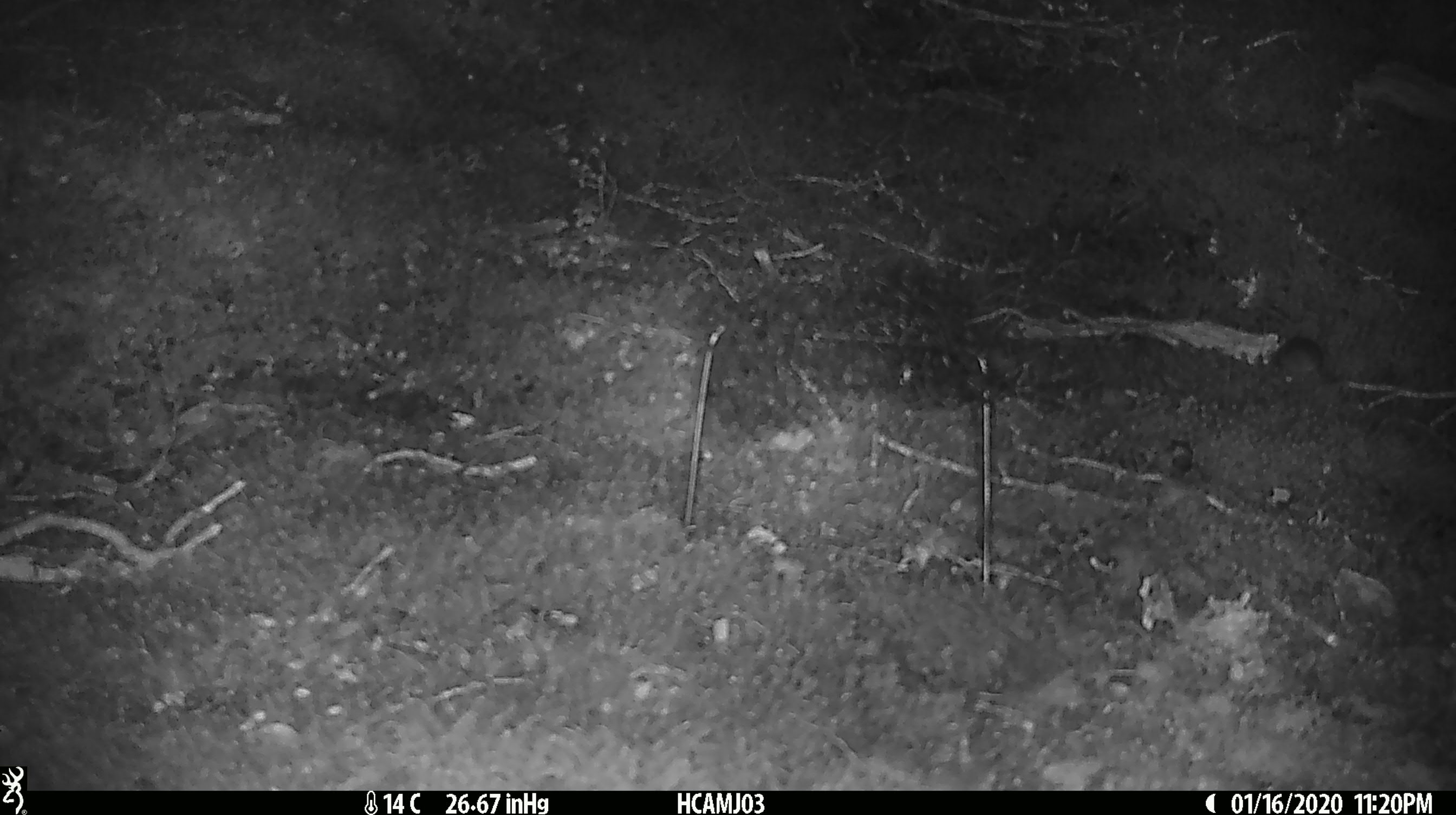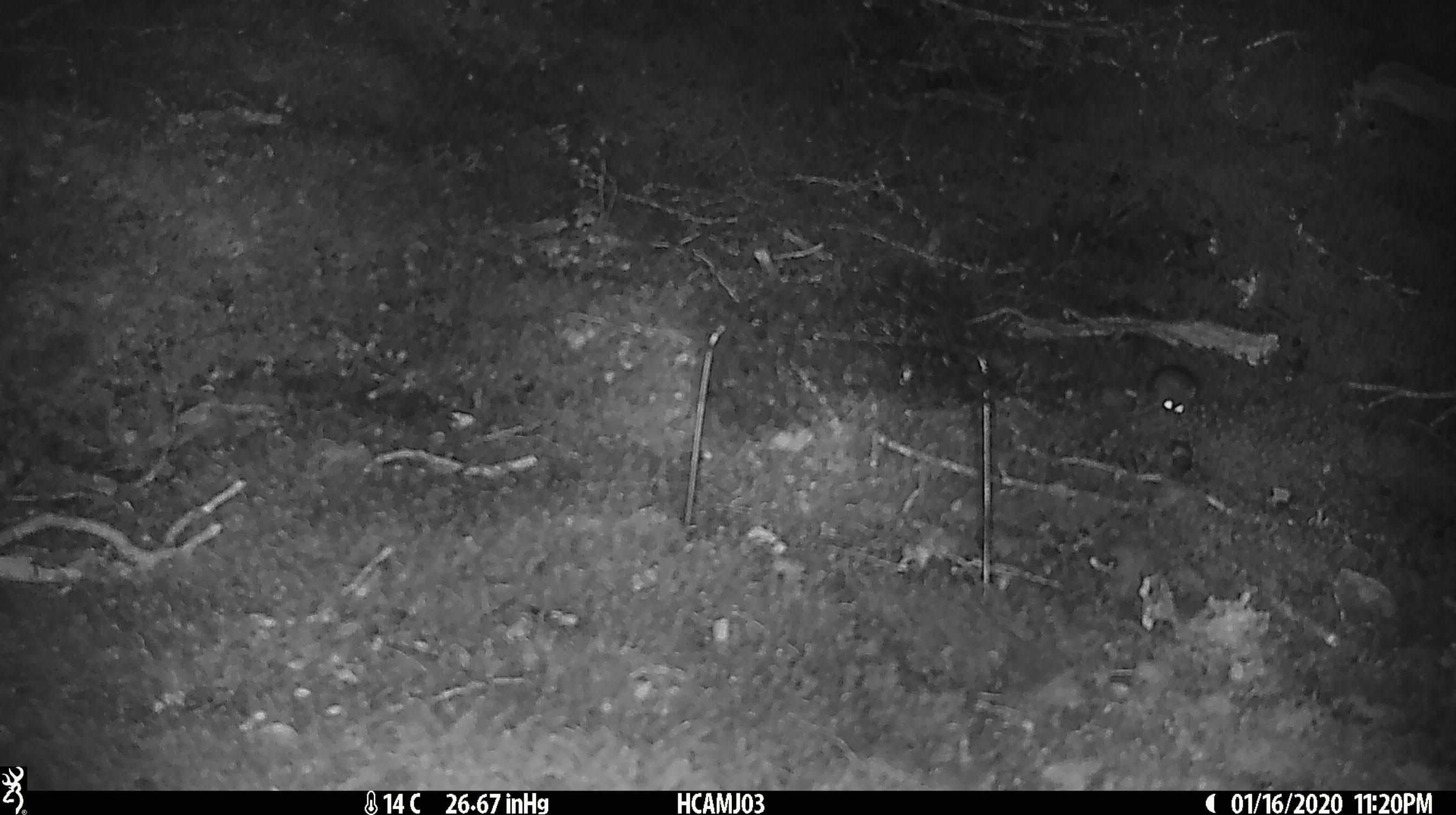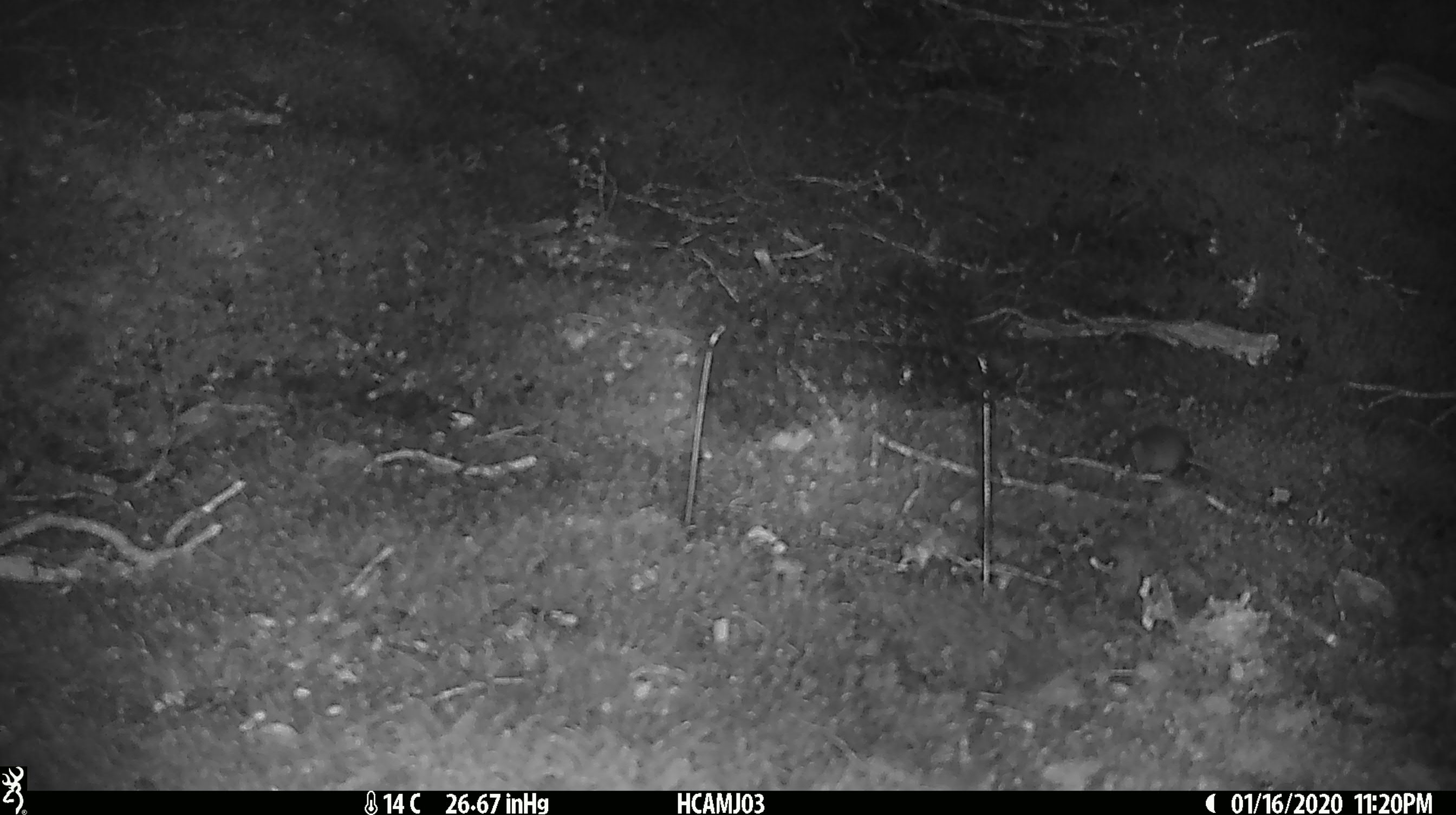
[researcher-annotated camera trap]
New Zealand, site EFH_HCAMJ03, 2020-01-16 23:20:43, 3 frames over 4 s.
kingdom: Animalia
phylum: Chordata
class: Mammalia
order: Rodentia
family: Muridae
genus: Mus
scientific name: Mus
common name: mouse